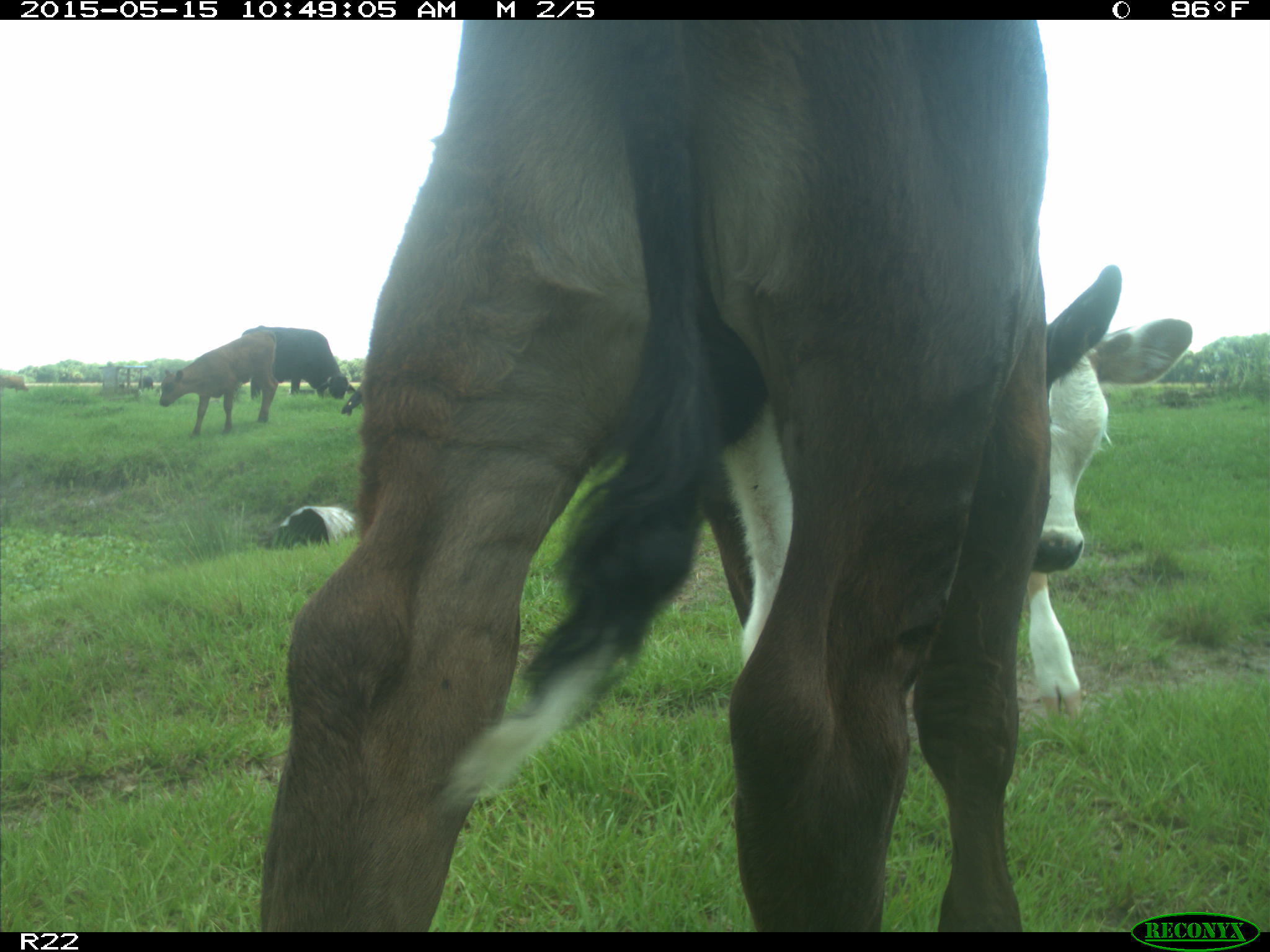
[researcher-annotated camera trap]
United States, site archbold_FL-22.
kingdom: Animalia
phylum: Chordata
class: Mammalia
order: Artiodactyla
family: Bovidae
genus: Bos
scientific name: Bos taurus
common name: domestic cow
Bos taurus (domestic cow).